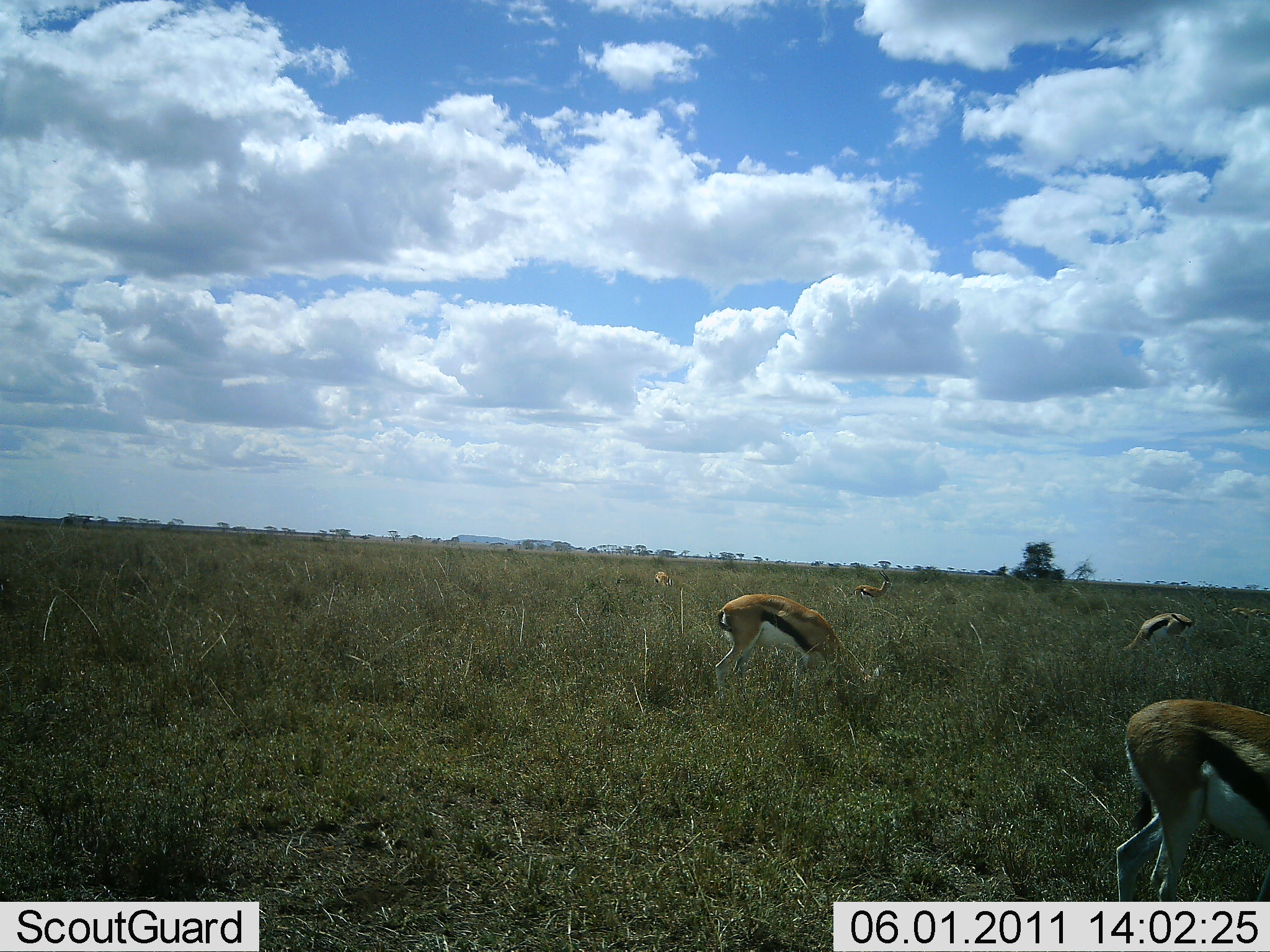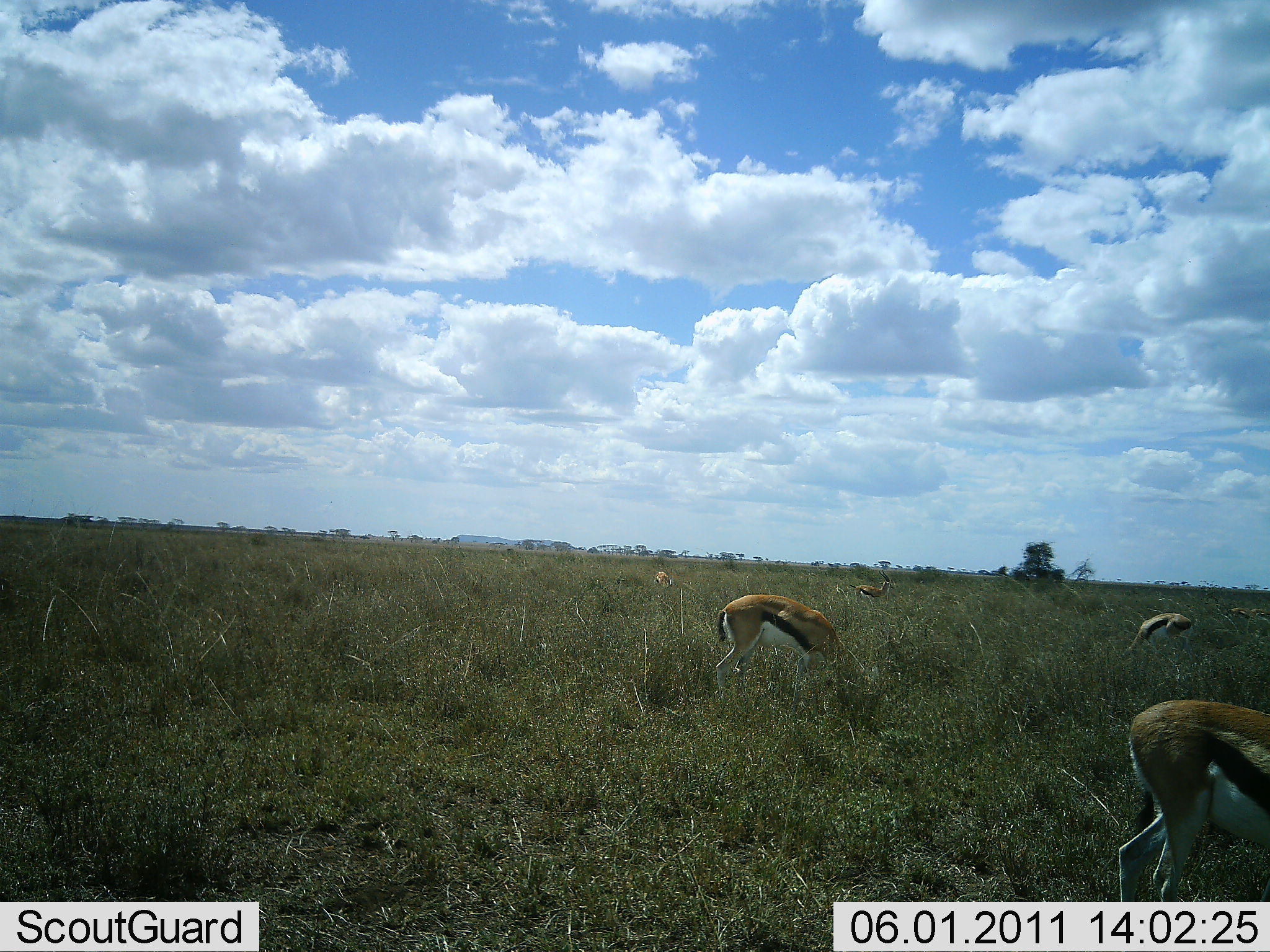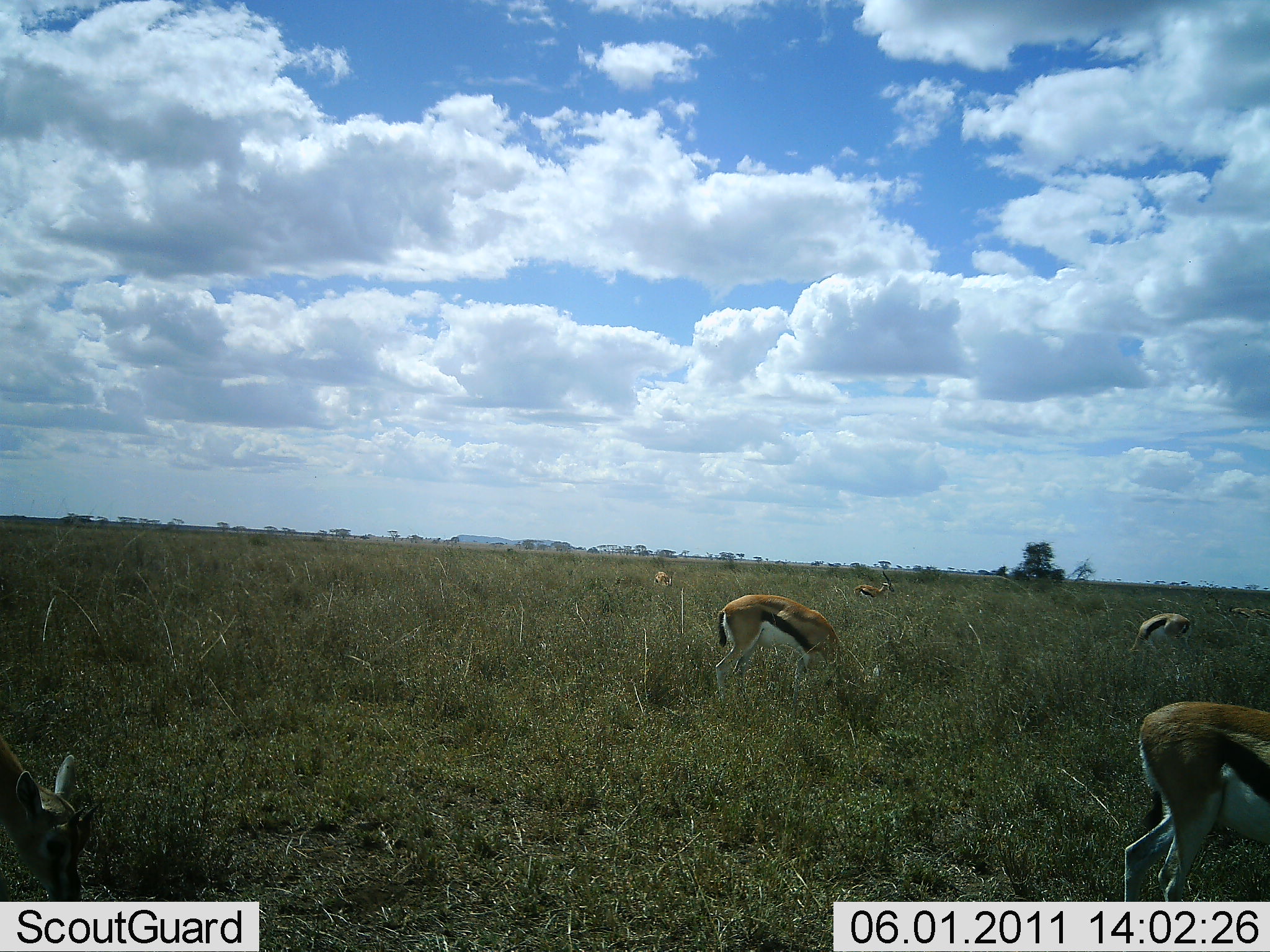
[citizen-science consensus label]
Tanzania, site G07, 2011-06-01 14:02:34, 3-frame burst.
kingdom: Animalia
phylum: Chordata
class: Mammalia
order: Artiodactyla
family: Bovidae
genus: Eudorcas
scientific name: Eudorcas thomsonii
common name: thomson's gazelle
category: gazellethomsons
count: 6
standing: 17%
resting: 0%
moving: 8%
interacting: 0%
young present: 0%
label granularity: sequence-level